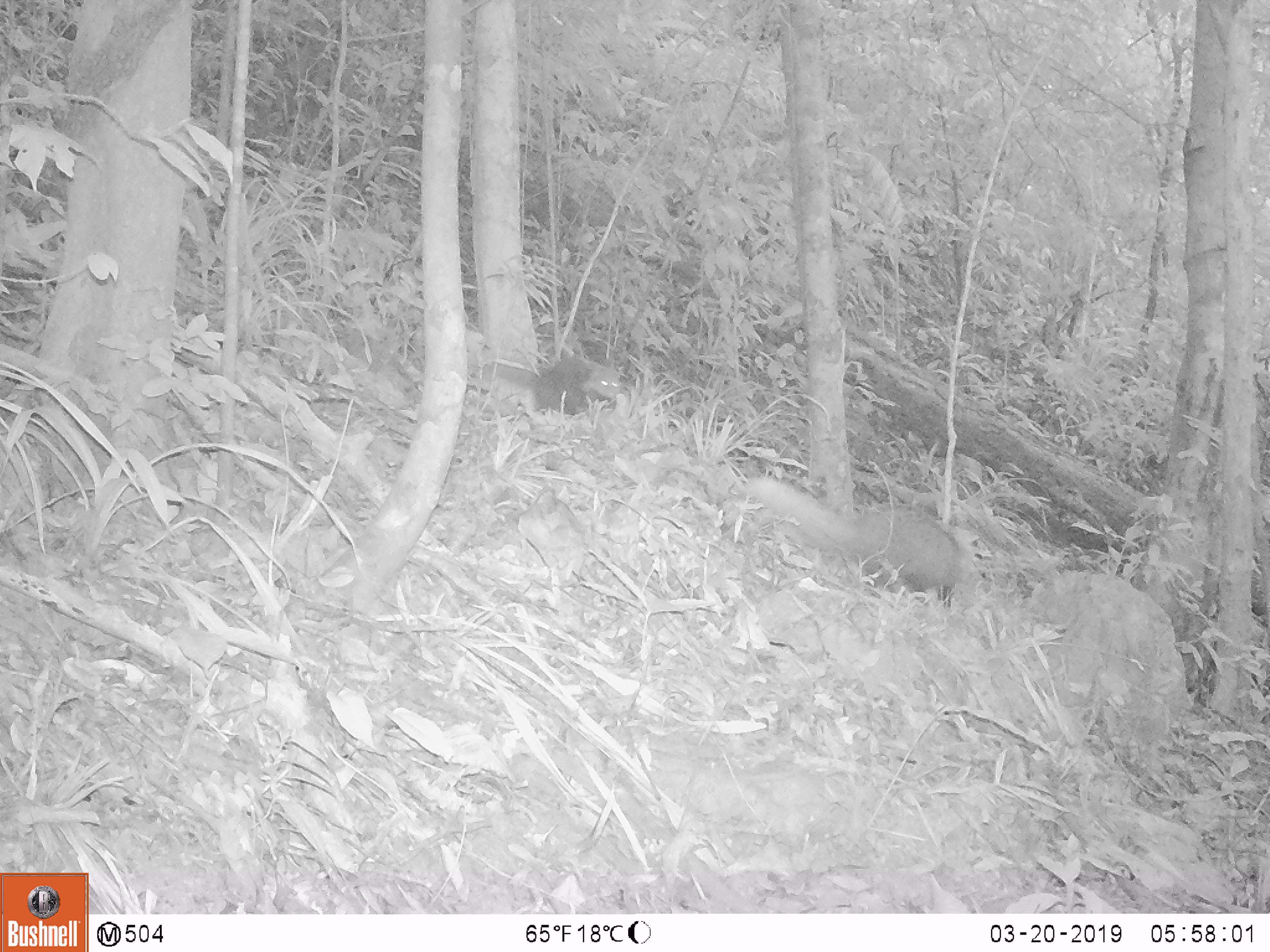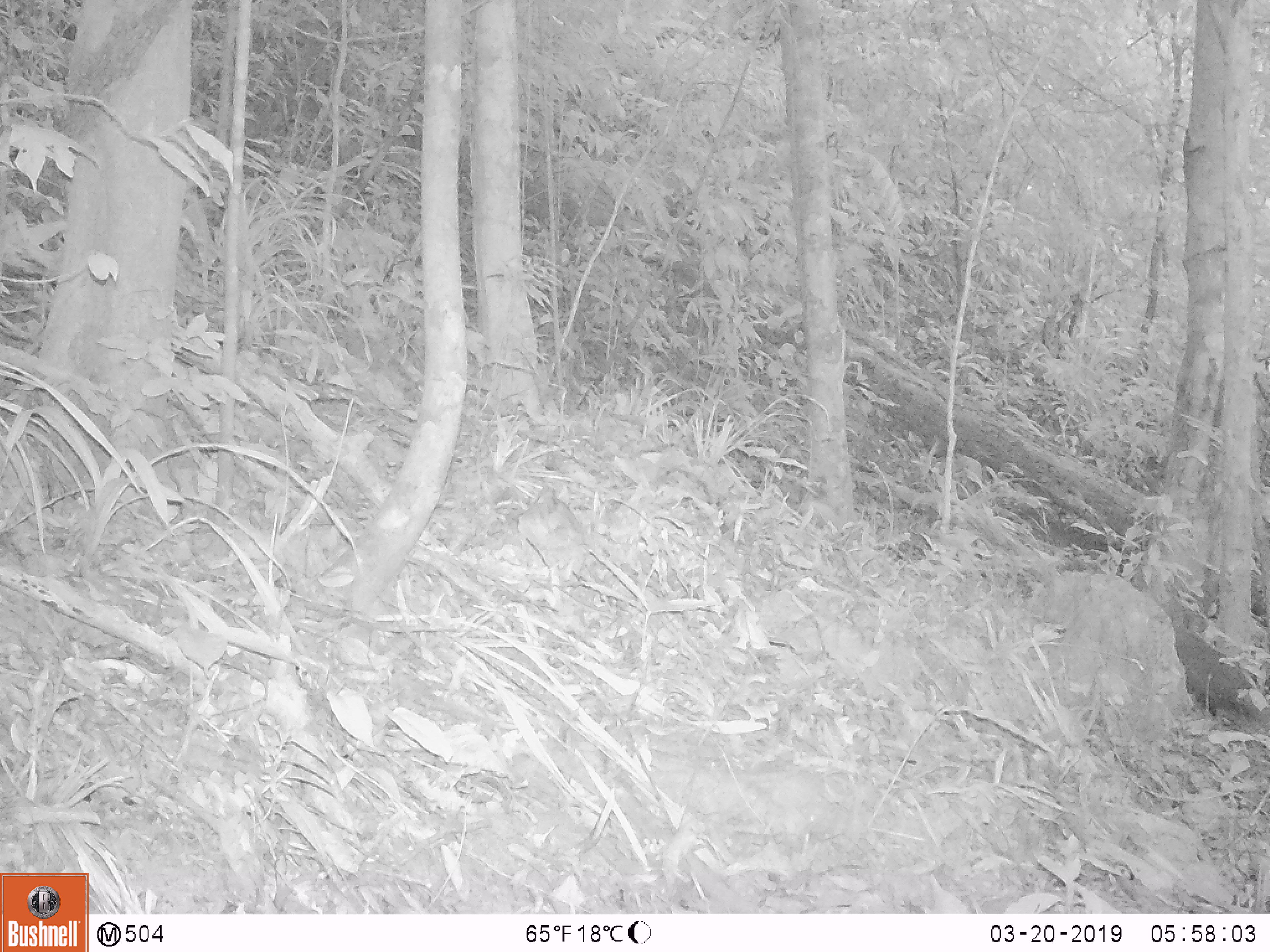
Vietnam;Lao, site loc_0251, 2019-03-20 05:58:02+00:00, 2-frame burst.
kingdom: Animalia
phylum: Chordata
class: Mammalia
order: Carnivora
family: Herpestidae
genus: Urva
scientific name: Urva urva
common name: crab-eating mongoose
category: crab eating mongoose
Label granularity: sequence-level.